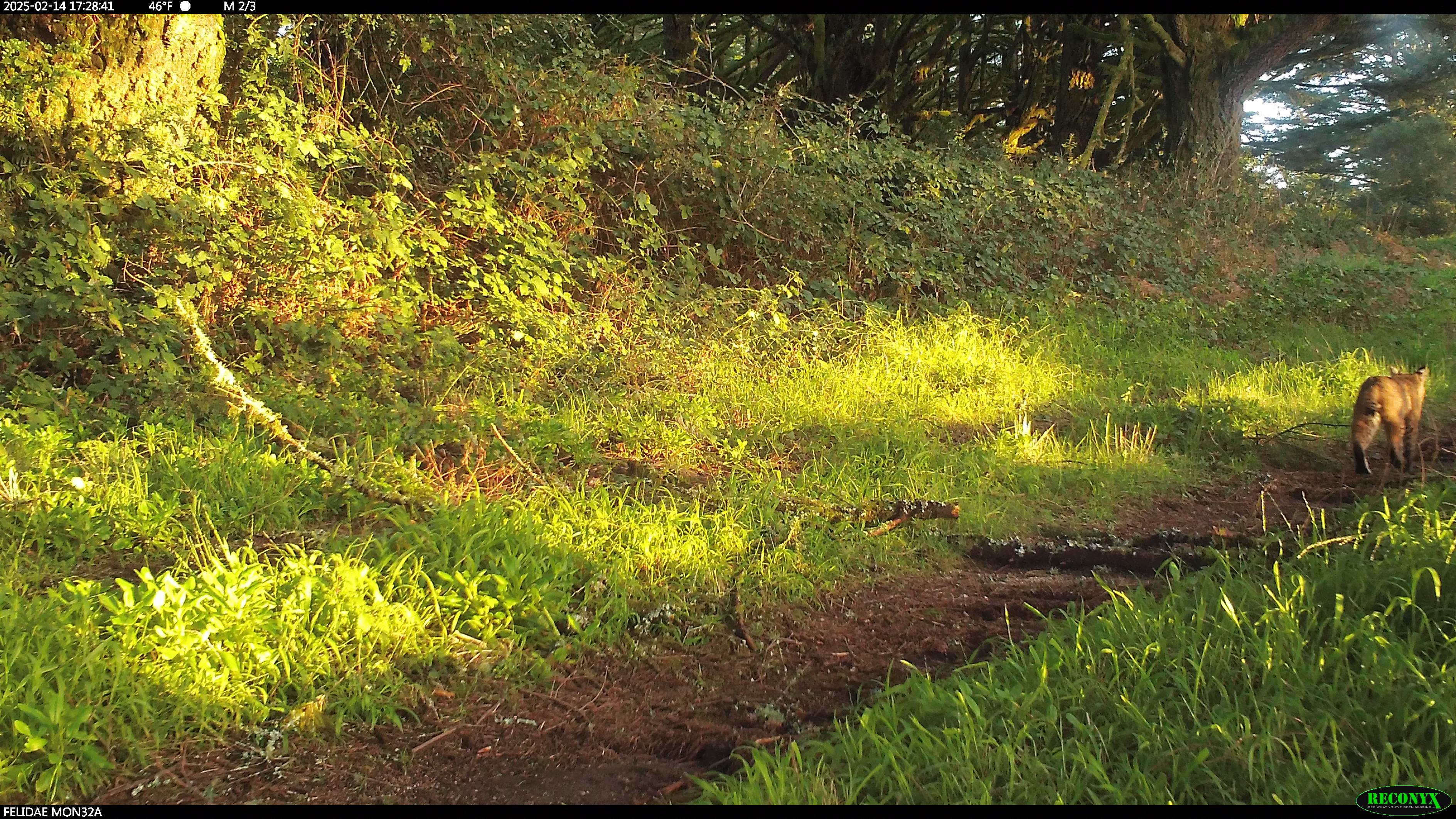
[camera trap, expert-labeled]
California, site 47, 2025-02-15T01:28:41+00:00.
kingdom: Animalia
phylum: Chordata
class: Mammalia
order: Carnivora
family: Felidae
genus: Lynx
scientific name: Lynx rufus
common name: bobcat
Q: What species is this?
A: Bobcat (Lynx rufus).